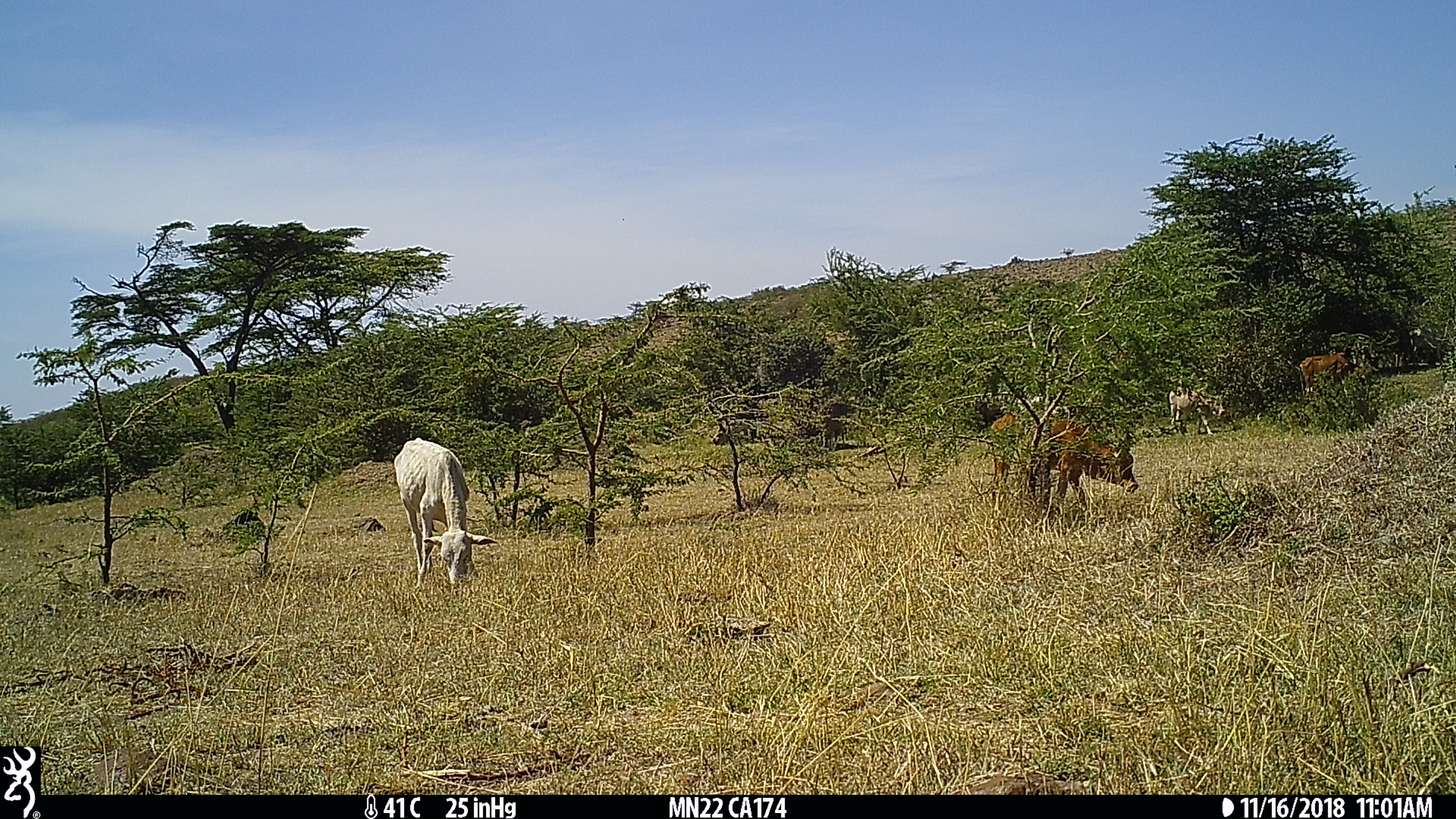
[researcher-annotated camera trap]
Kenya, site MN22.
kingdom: Animalia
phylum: Chordata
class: Mammalia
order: Artiodactyla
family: Bovidae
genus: Connochaetes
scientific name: Connochaetes taurinus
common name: blue wildebeest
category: wildebeest